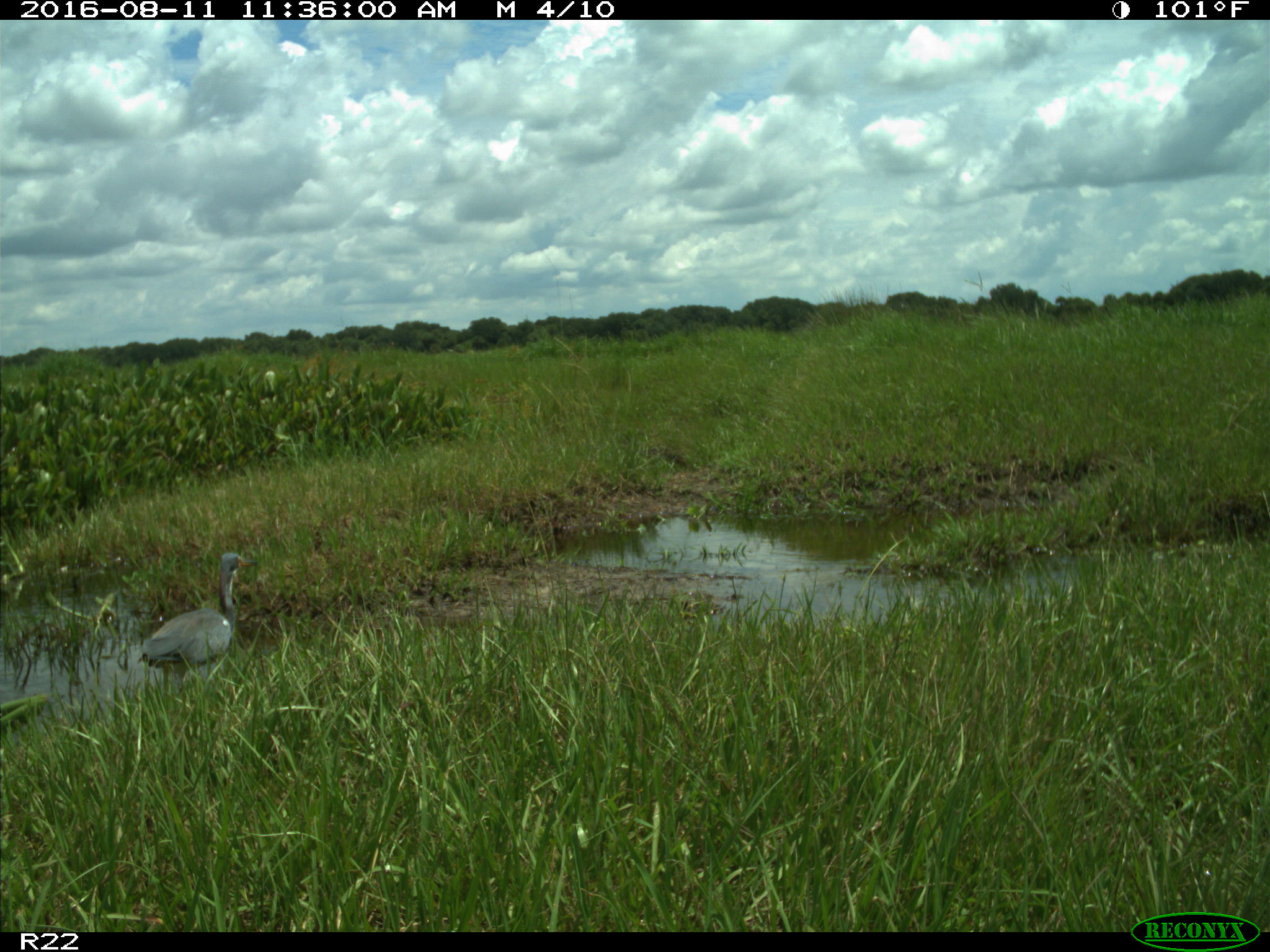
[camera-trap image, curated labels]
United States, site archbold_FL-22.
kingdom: Animalia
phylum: Chordata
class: Aves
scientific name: Aves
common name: birds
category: unidentified bird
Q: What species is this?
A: Unidentified bird (birds) (Aves).